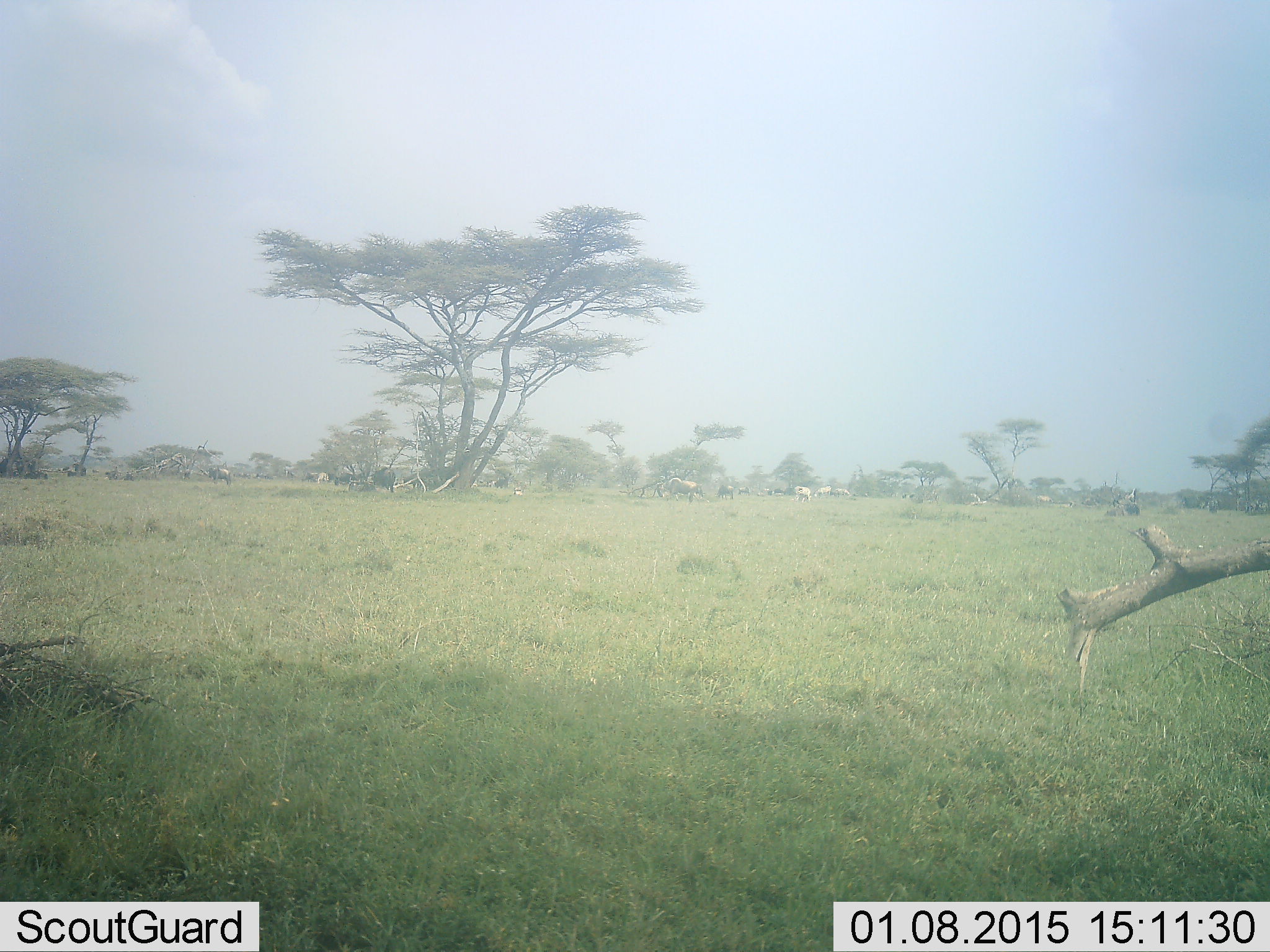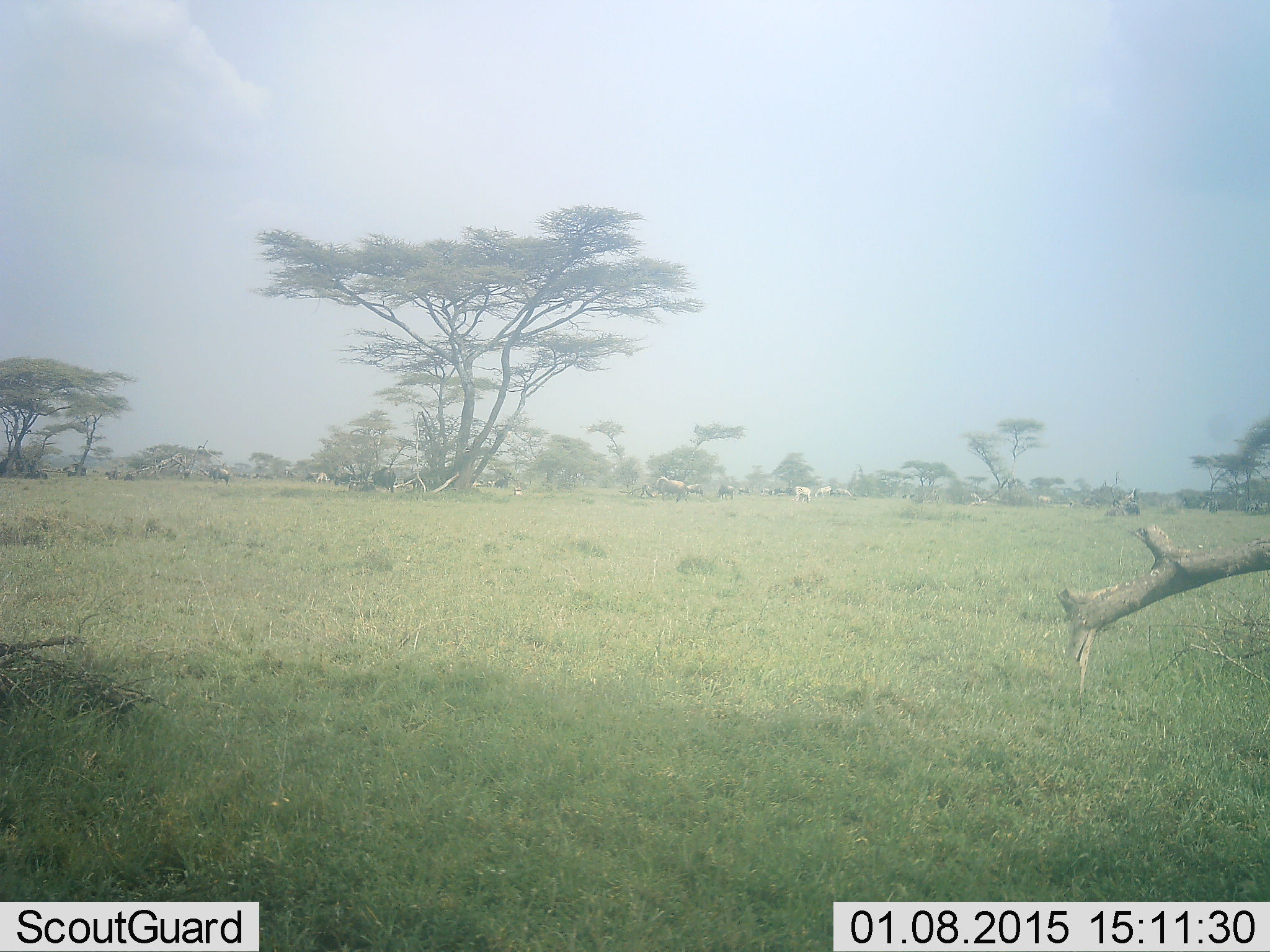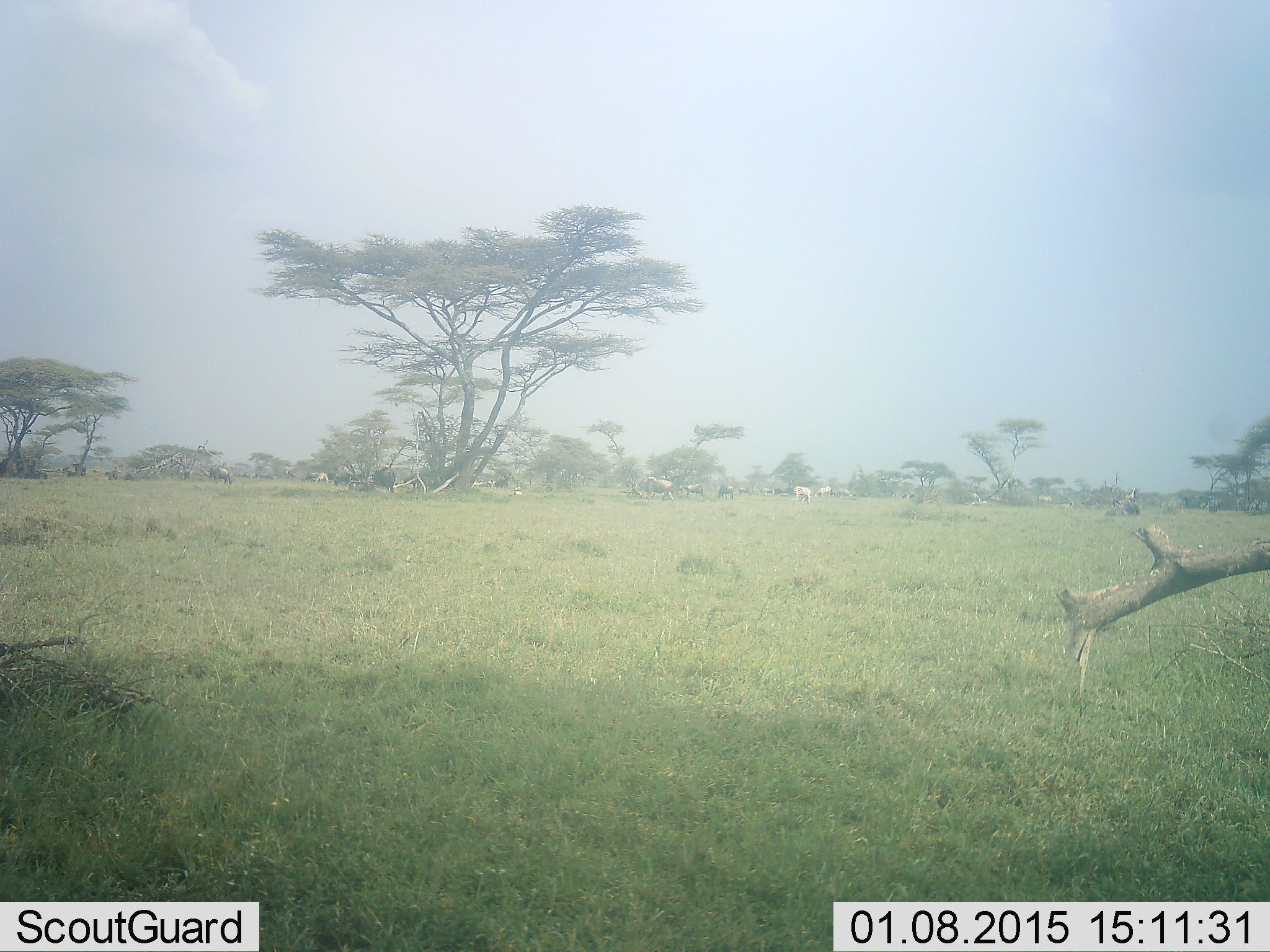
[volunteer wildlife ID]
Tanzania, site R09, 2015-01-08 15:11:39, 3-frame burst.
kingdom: Animalia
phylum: Chordata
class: Mammalia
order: Artiodactyla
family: Bovidae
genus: Connochaetes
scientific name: Connochaetes taurinus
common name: blue wildebeest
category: wildebeest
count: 11-50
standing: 67%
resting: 20%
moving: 73%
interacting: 7%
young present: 0%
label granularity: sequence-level